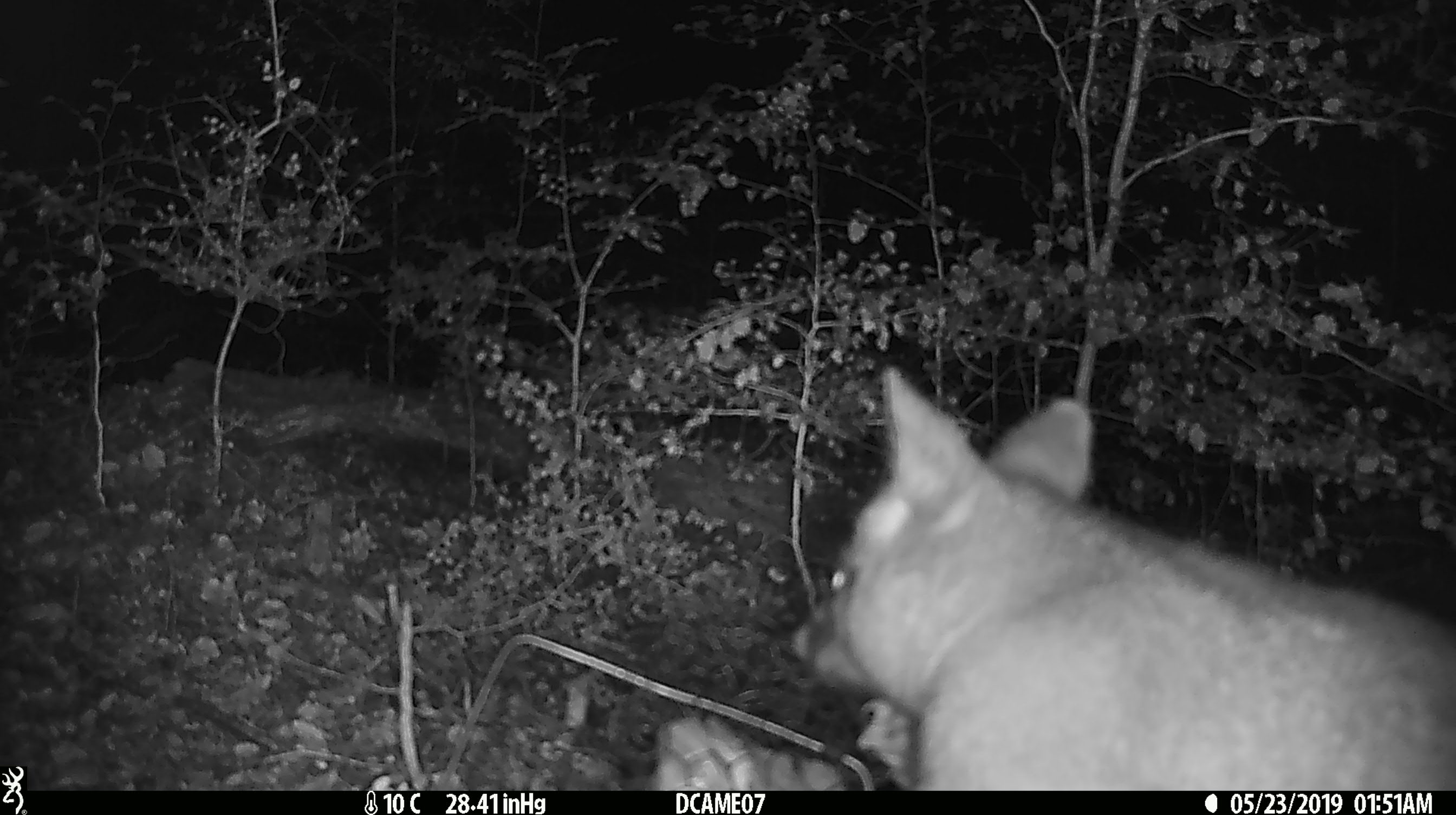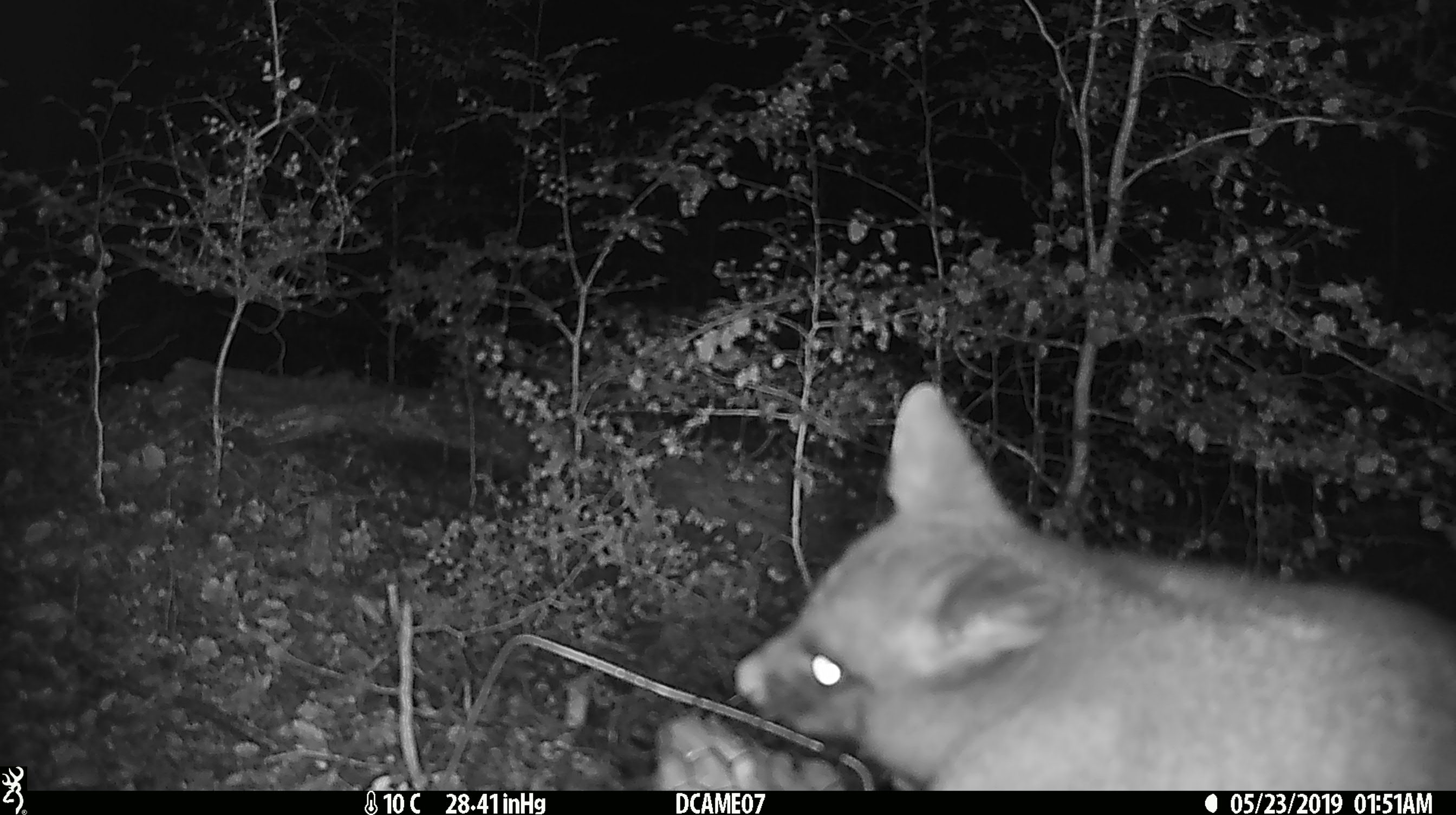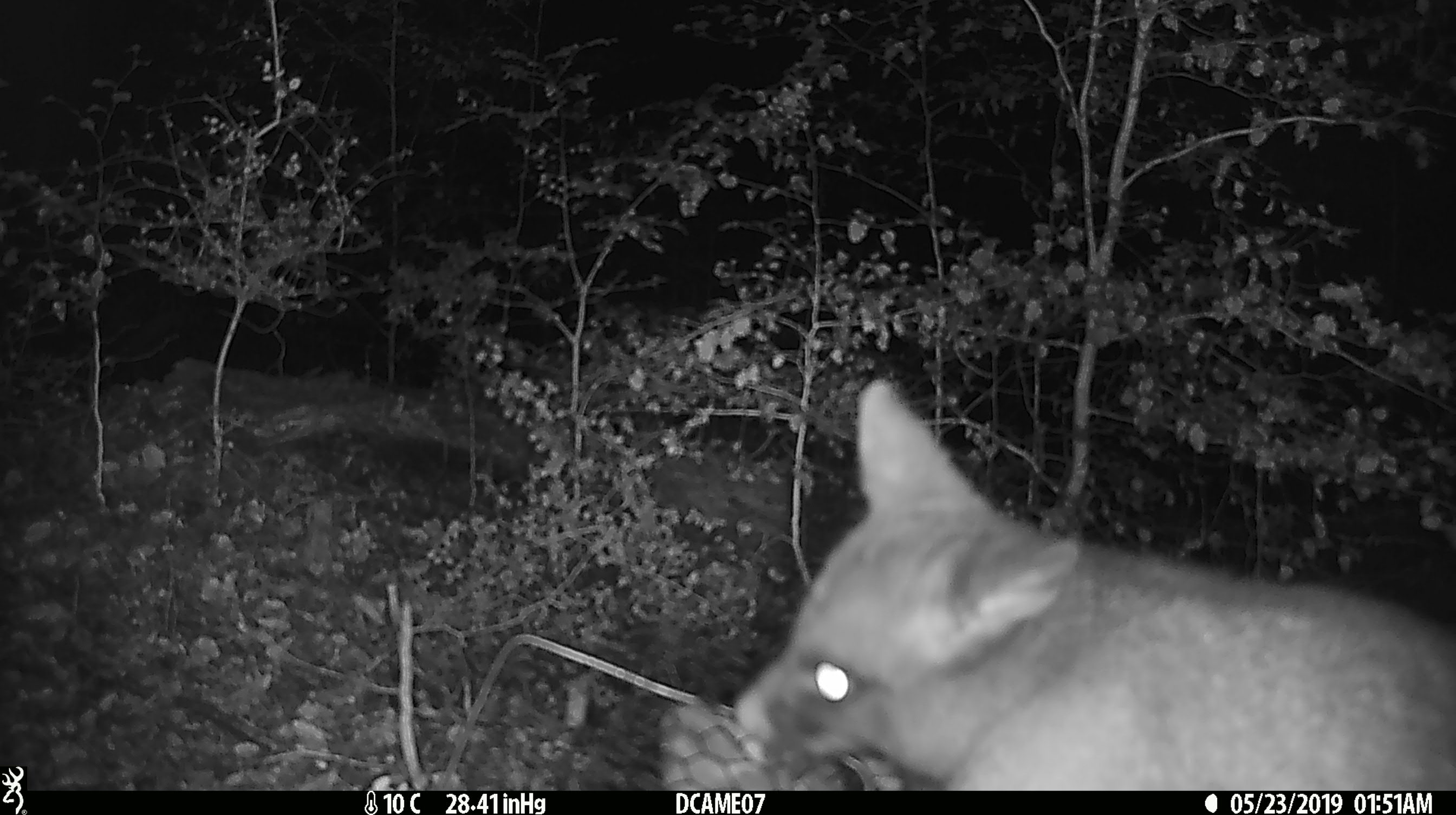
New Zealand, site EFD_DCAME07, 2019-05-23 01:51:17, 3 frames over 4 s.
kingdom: Animalia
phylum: Chordata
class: Mammalia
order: Diprotodontia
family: Phalangeridae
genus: Trichosurus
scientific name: Trichosurus vulpecula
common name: common brushtail possum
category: possum